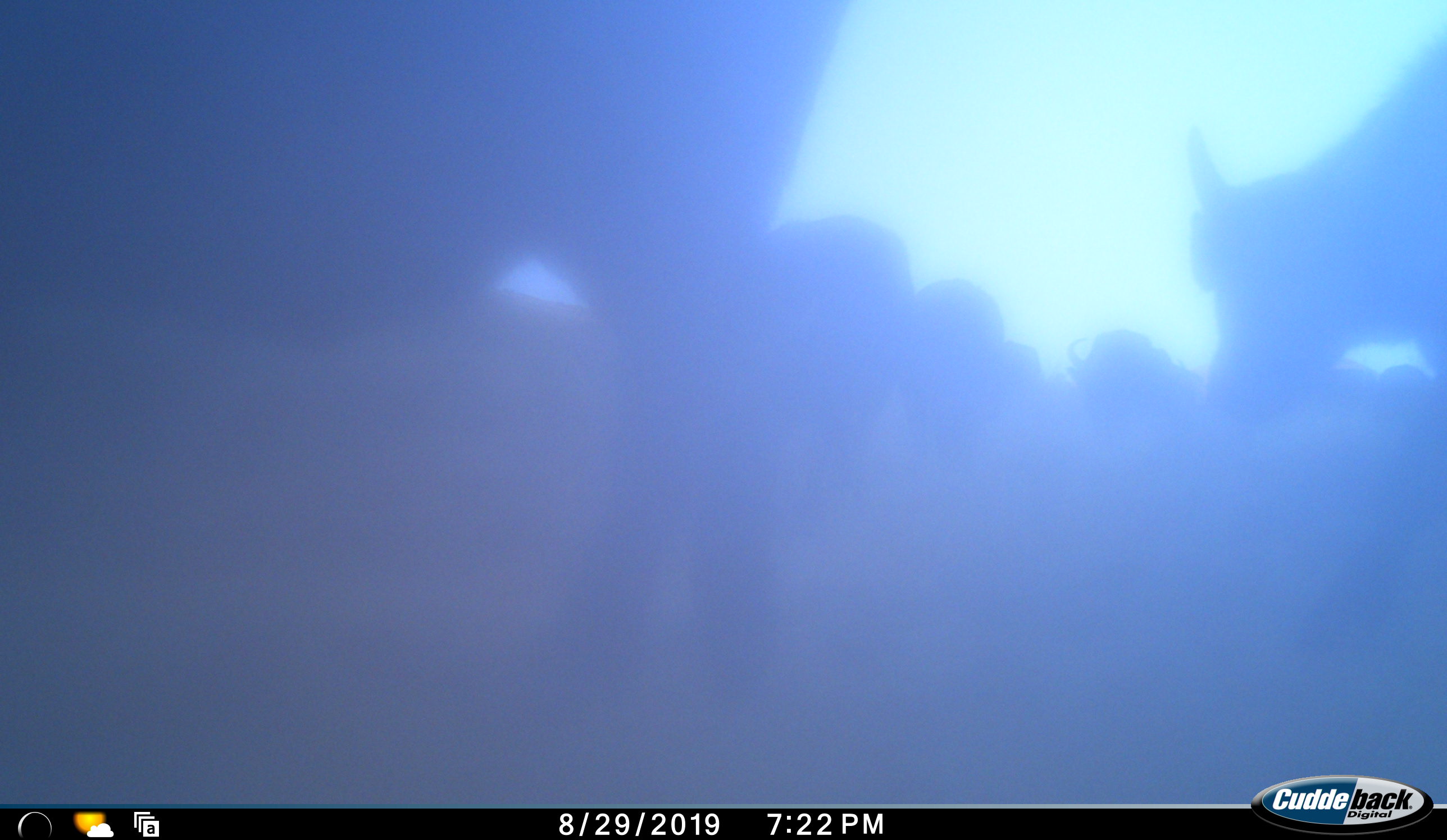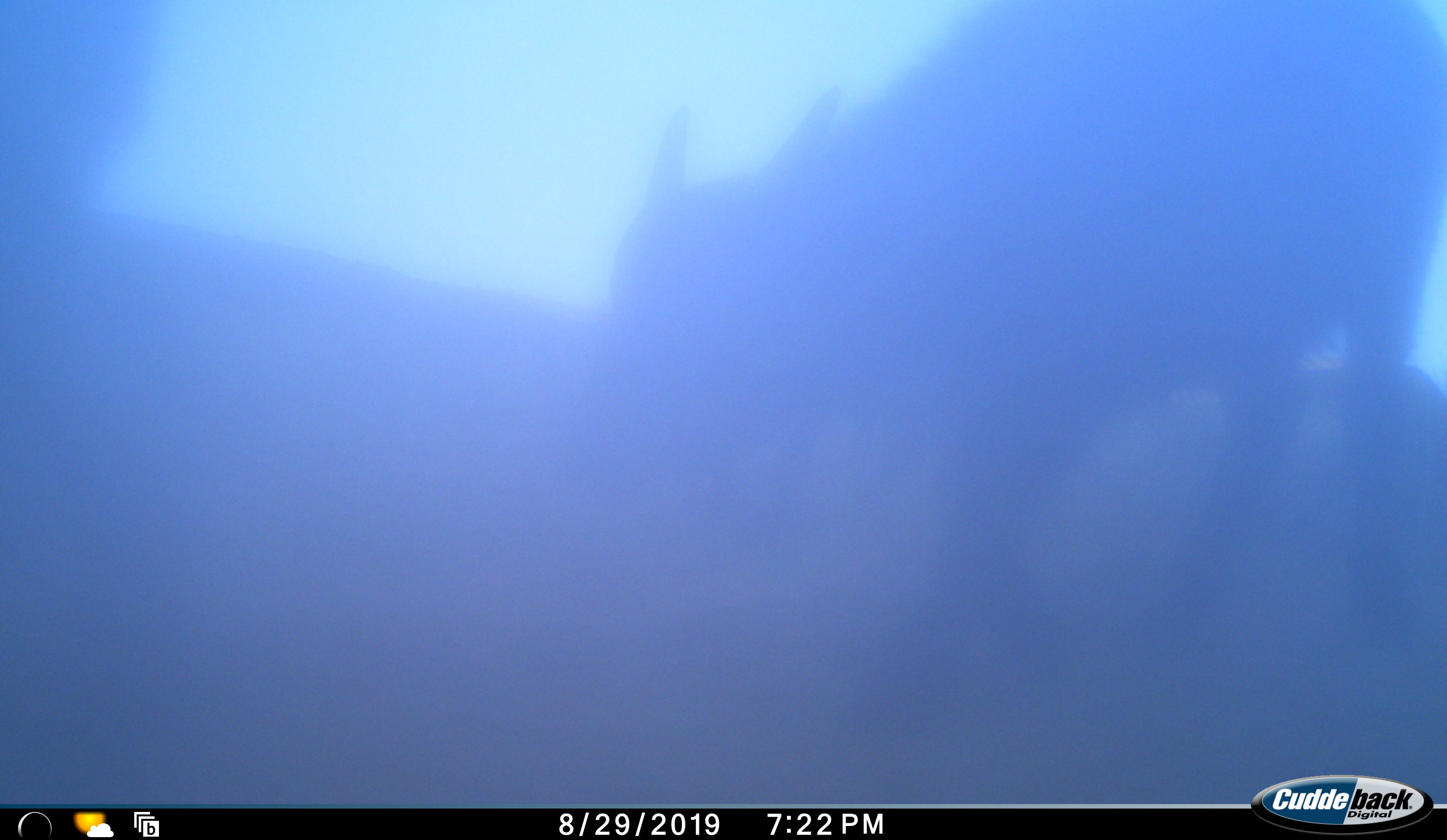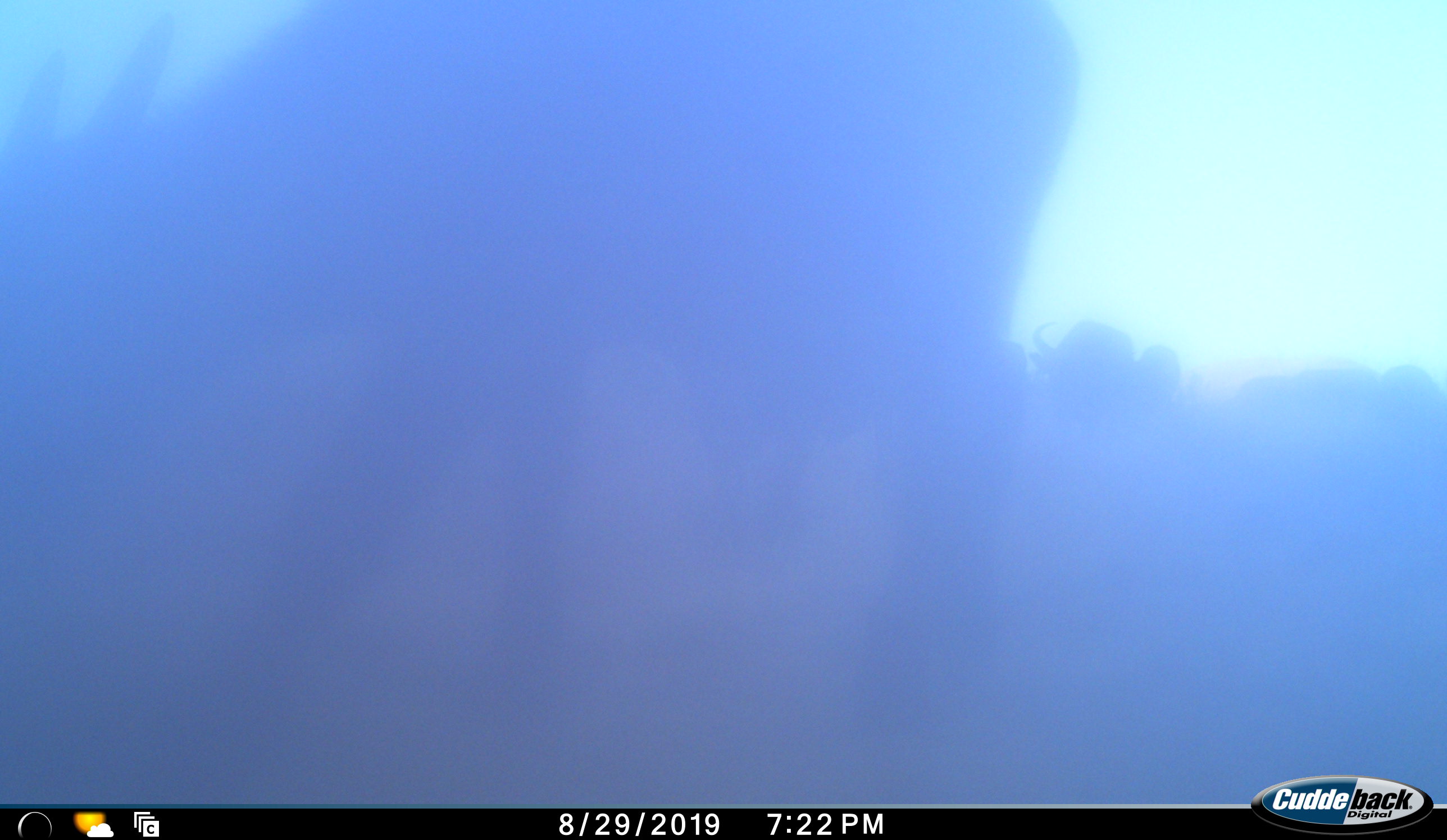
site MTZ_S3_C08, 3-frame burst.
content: unidentified animal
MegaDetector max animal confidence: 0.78